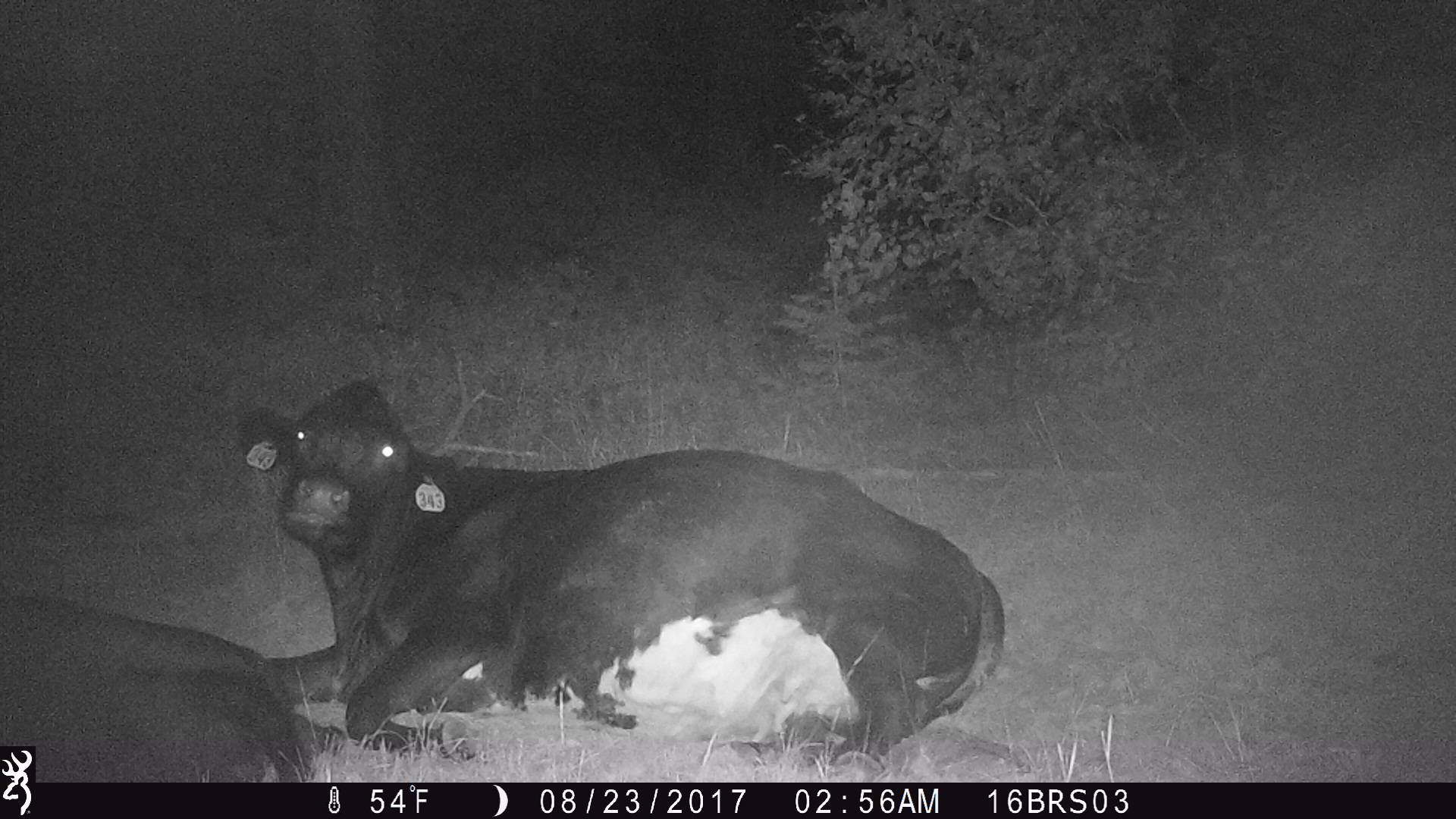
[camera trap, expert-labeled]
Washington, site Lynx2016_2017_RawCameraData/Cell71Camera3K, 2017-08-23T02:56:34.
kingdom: Animalia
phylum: Chordata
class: Mammalia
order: Artiodactyla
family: Bovidae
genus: Bos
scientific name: Bos taurus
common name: domestic cattle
Domestic cattle (Bos taurus). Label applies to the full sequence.